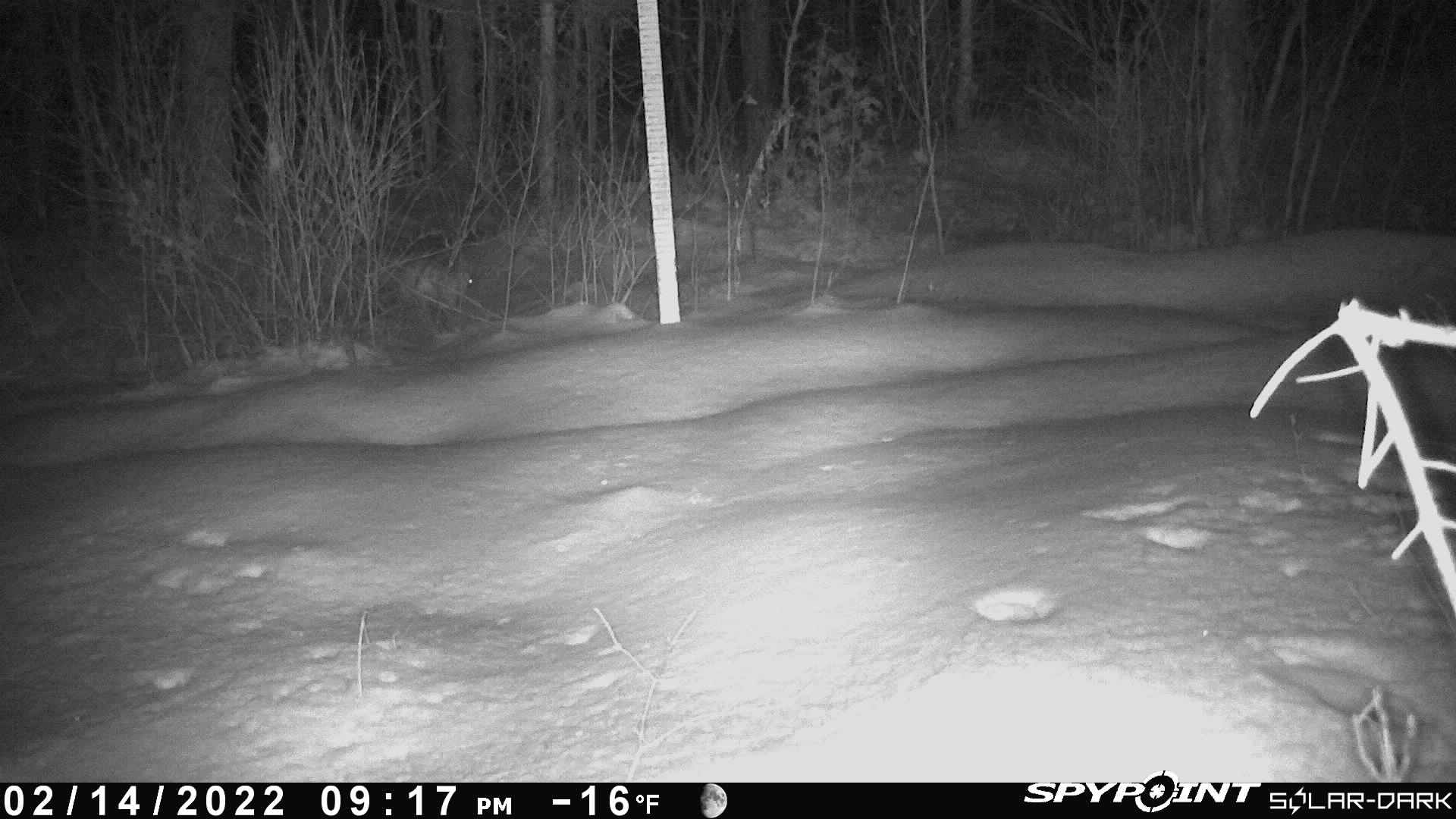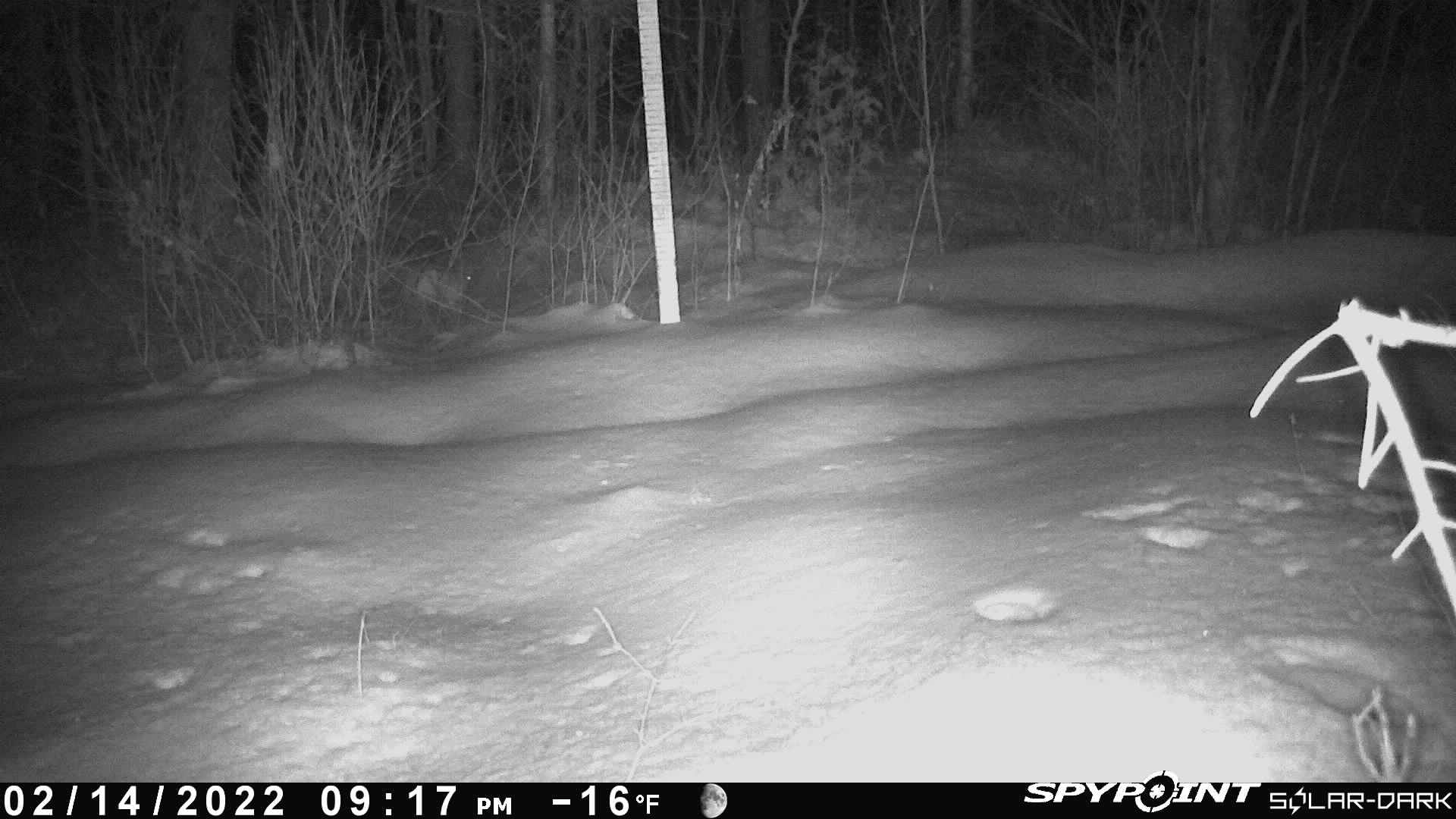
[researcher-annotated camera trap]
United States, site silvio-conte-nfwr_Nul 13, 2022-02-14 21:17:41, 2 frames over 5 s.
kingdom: Animalia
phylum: Chordata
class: Mammalia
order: Lagomorpha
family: Leporidae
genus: Lepus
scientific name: Lepus americanus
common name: snowshoe hare